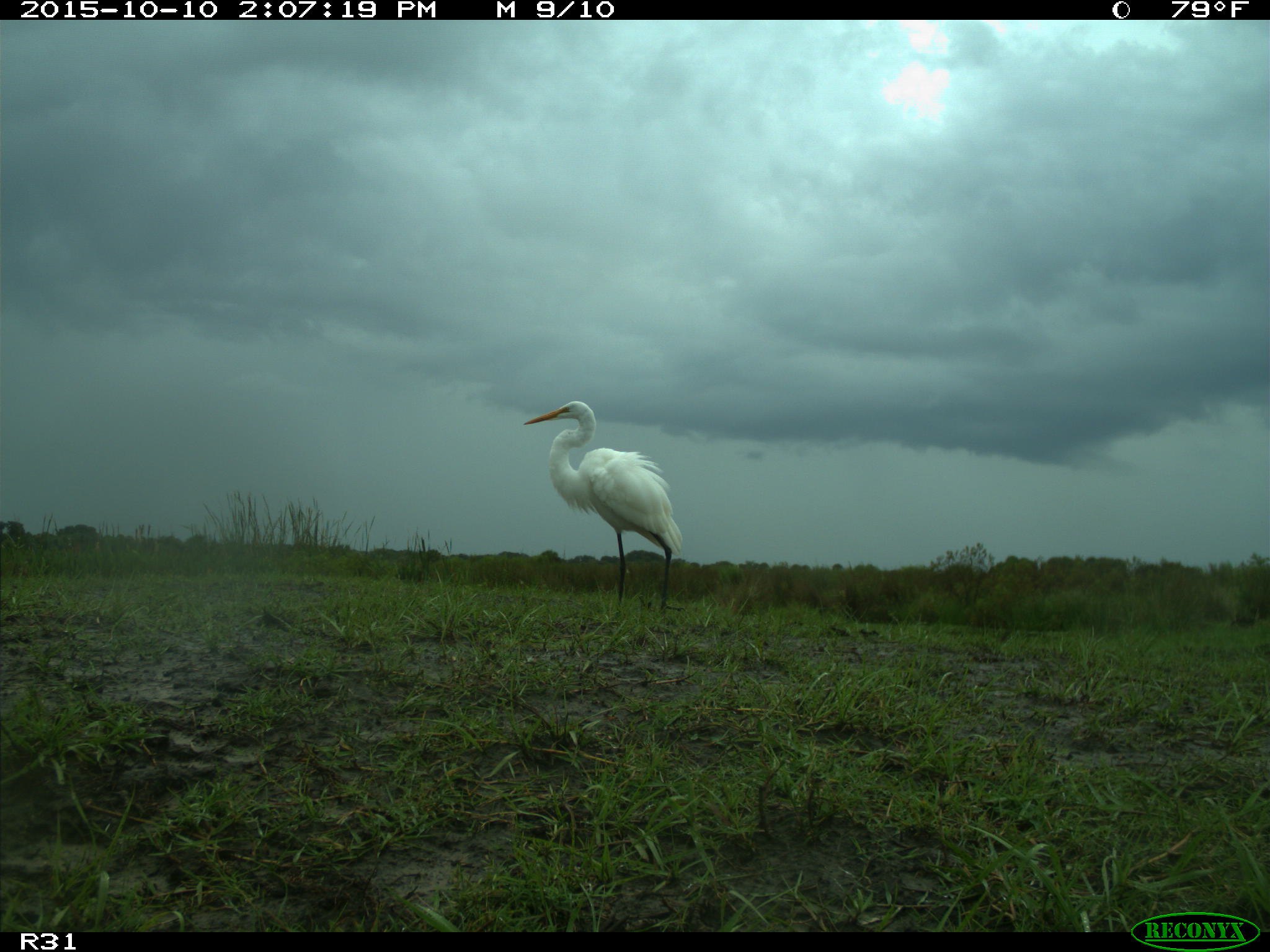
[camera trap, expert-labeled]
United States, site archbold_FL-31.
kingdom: Animalia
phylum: Chordata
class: Aves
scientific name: Aves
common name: birds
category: unidentified bird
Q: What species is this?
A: Unidentified bird (birds) (Aves).